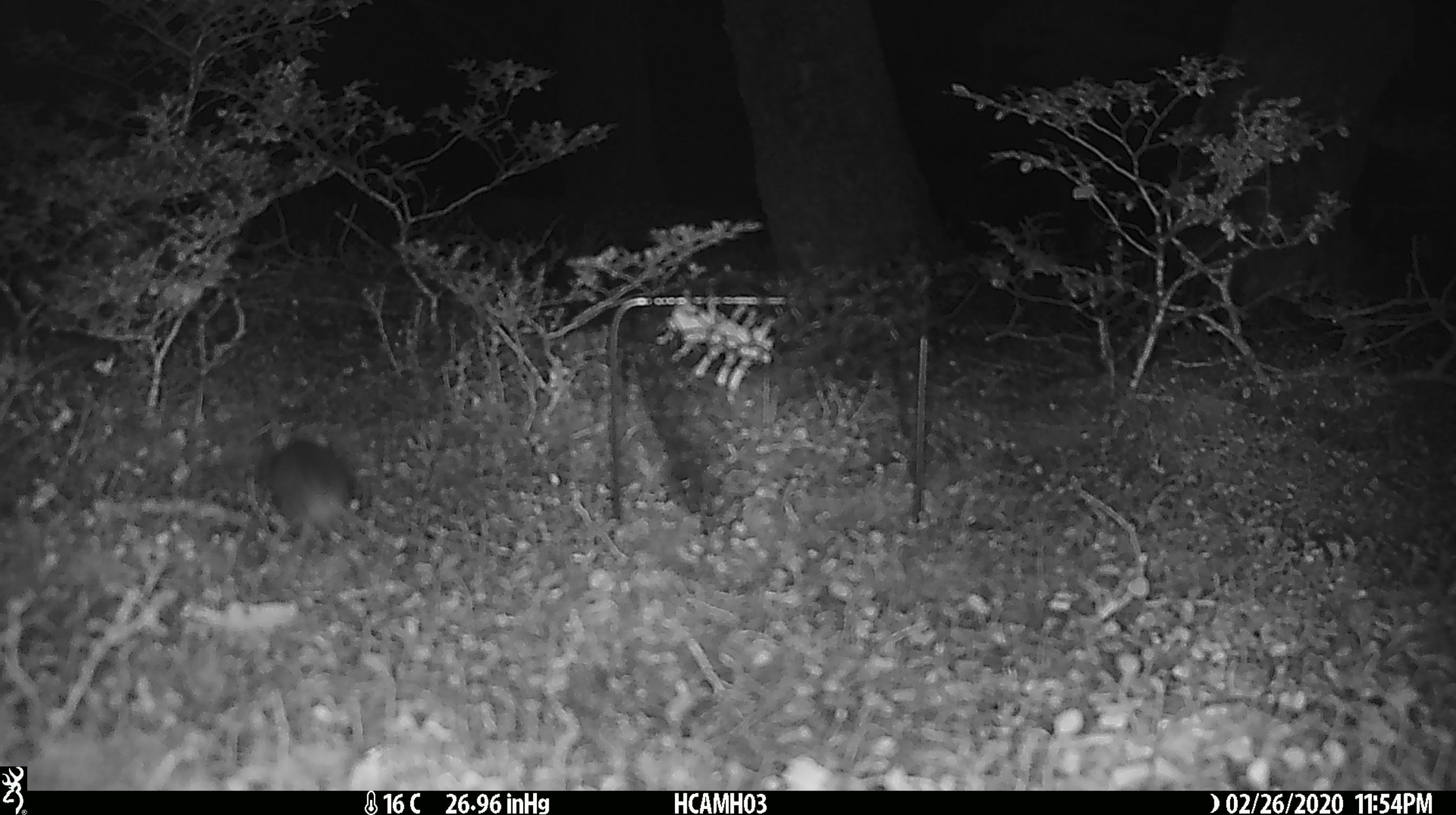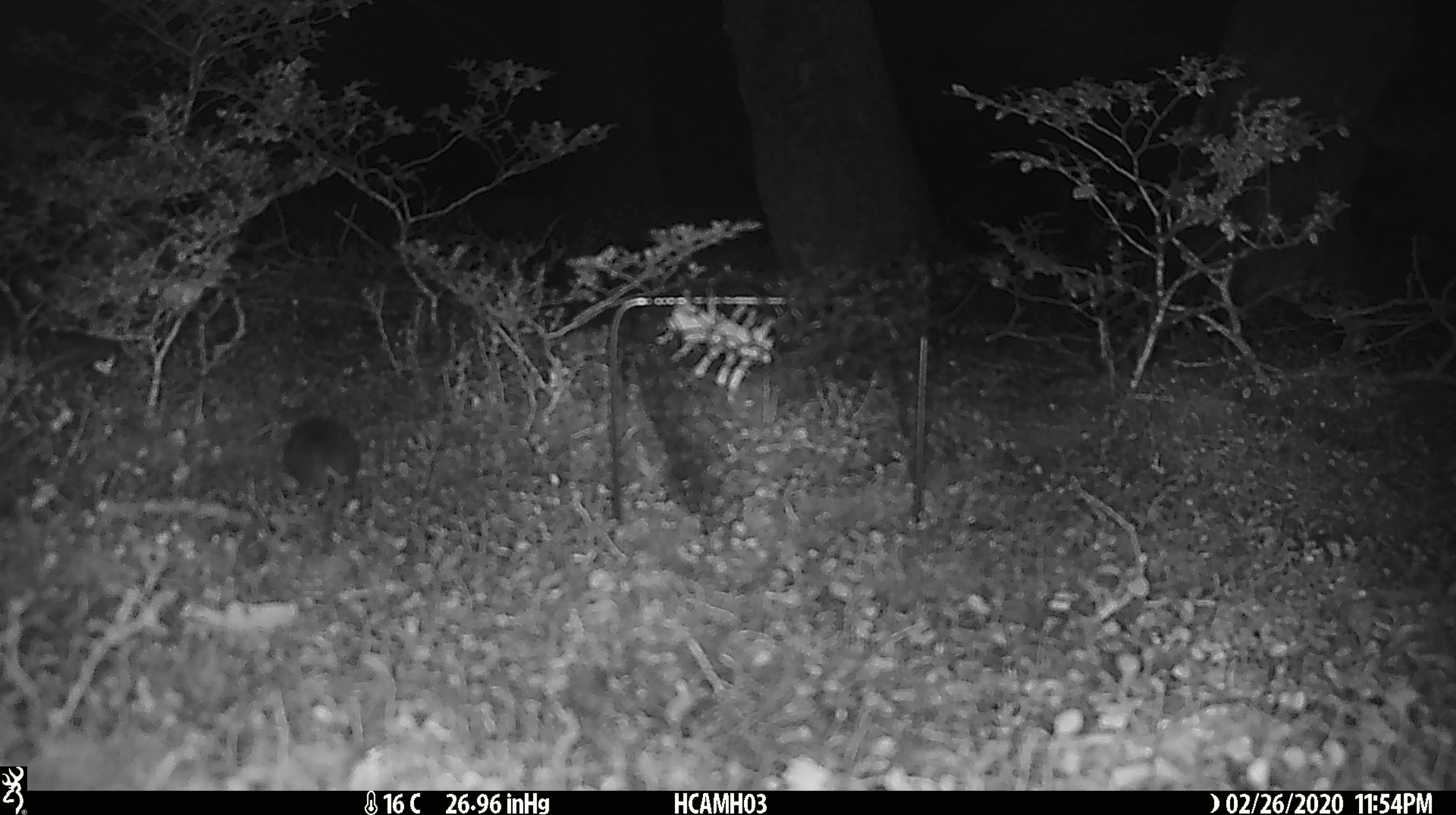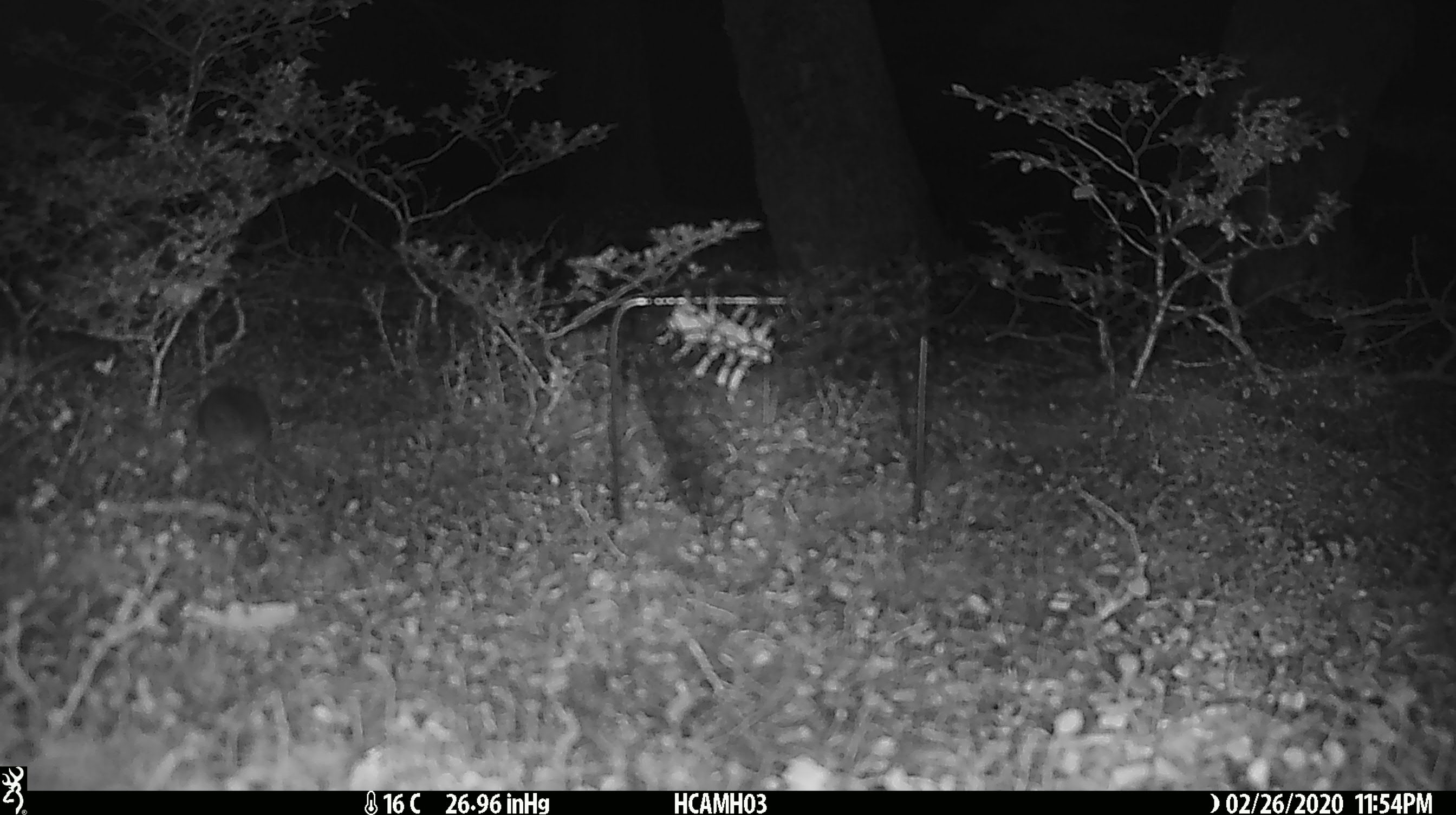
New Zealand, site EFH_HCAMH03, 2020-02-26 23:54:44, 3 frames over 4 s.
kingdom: Animalia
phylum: Chordata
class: Mammalia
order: Rodentia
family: Muridae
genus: Mus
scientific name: Mus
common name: mouse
Mouse (Mus).